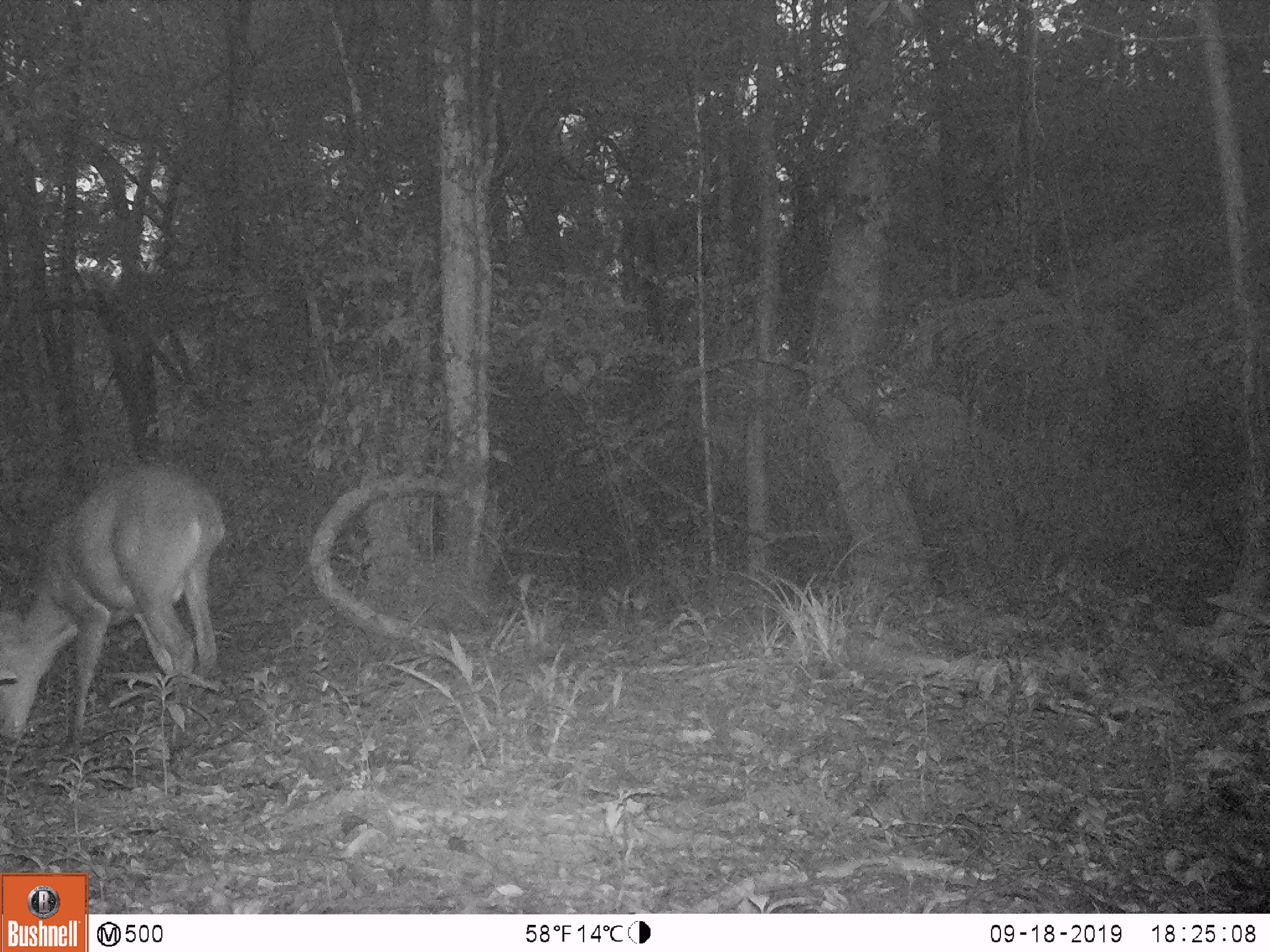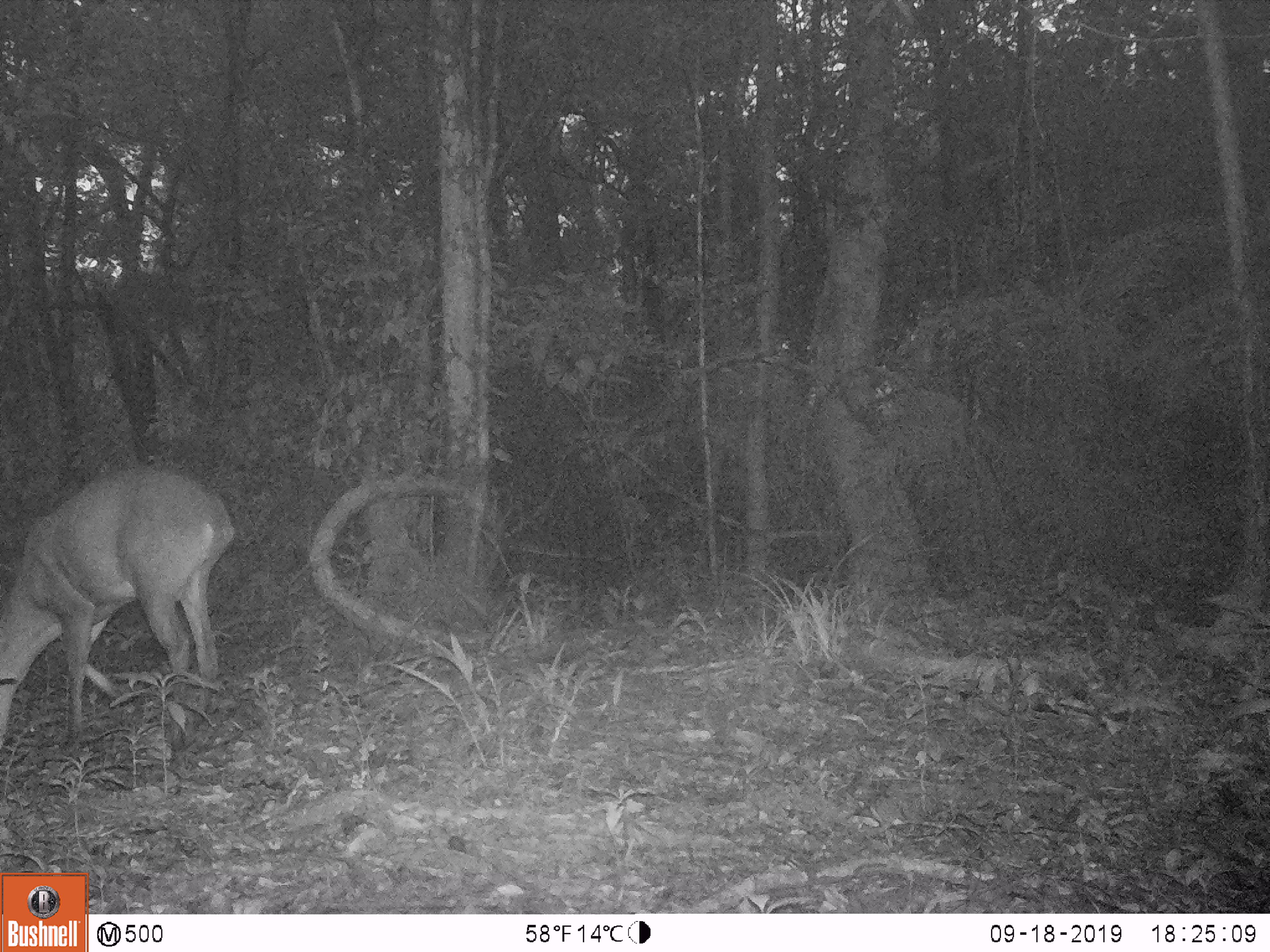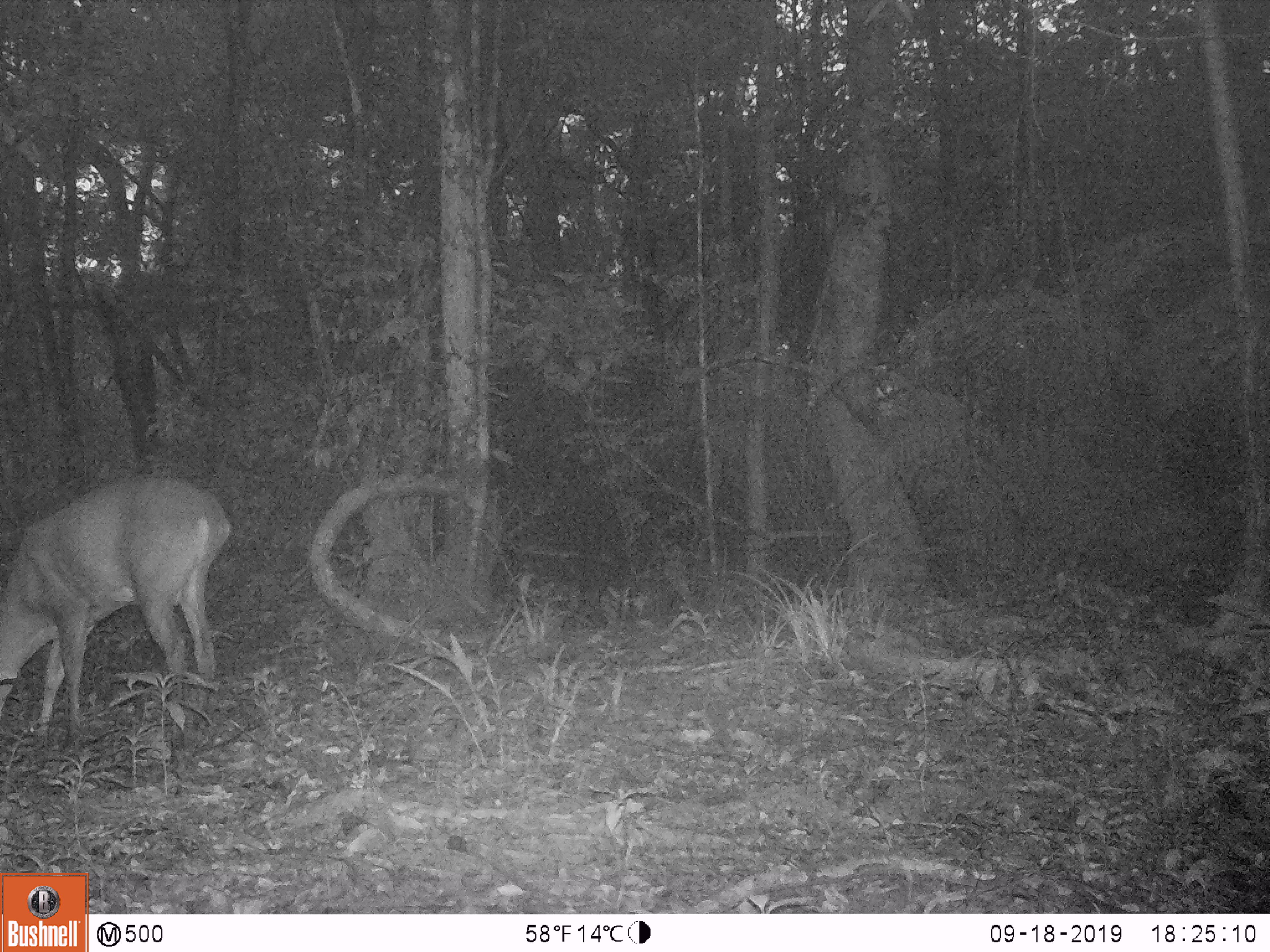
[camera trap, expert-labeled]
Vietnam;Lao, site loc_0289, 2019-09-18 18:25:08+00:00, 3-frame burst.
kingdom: Animalia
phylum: Chordata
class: Mammalia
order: Artiodactyla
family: Cervidae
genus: Muntiacus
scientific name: Muntiacus vuquangensis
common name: large-antlered muntjac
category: large antlered muntjac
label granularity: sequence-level